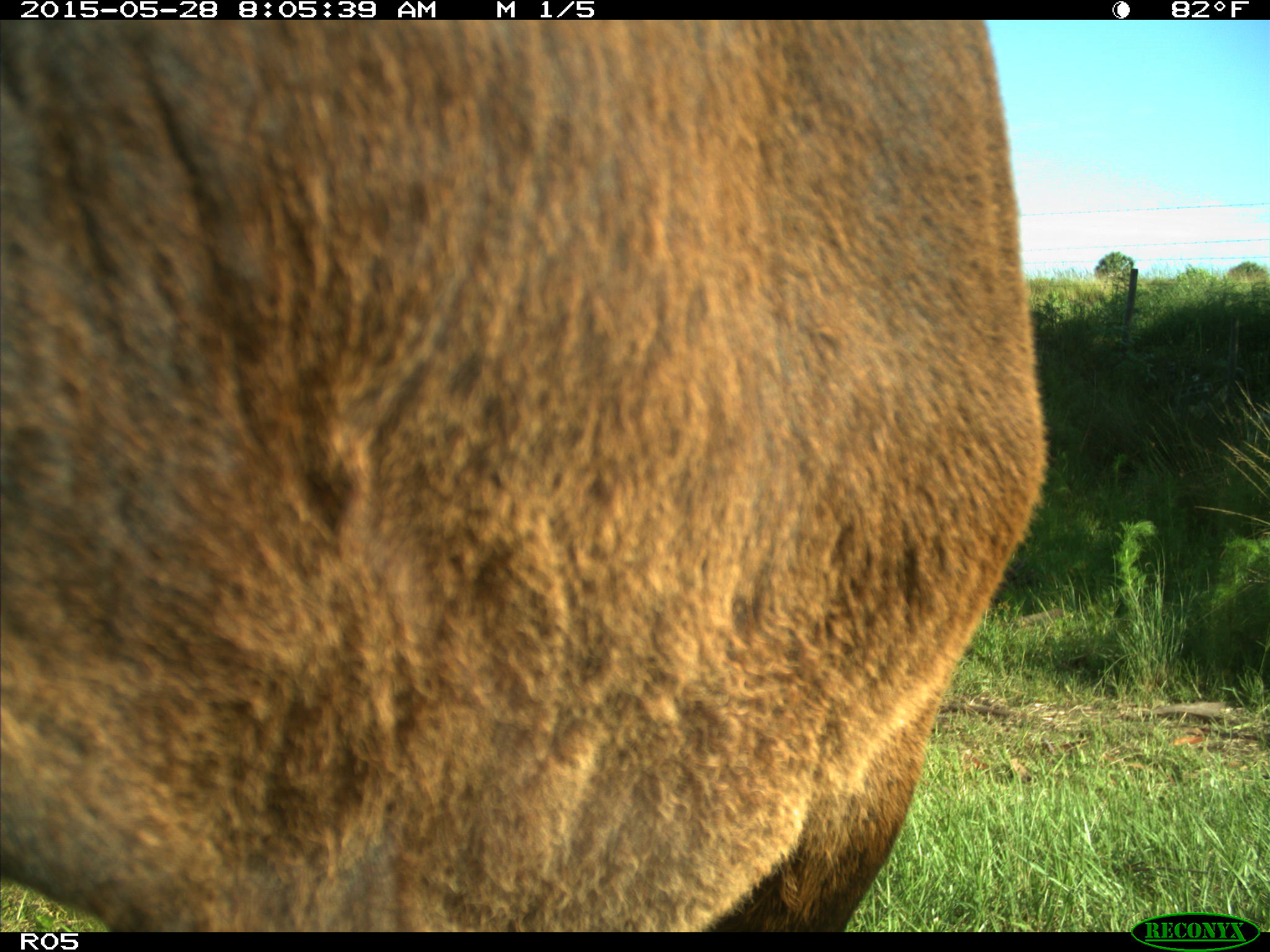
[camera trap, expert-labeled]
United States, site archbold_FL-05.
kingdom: Animalia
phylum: Chordata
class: Mammalia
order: Artiodactyla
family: Bovidae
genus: Bos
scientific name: Bos taurus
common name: domestic cow